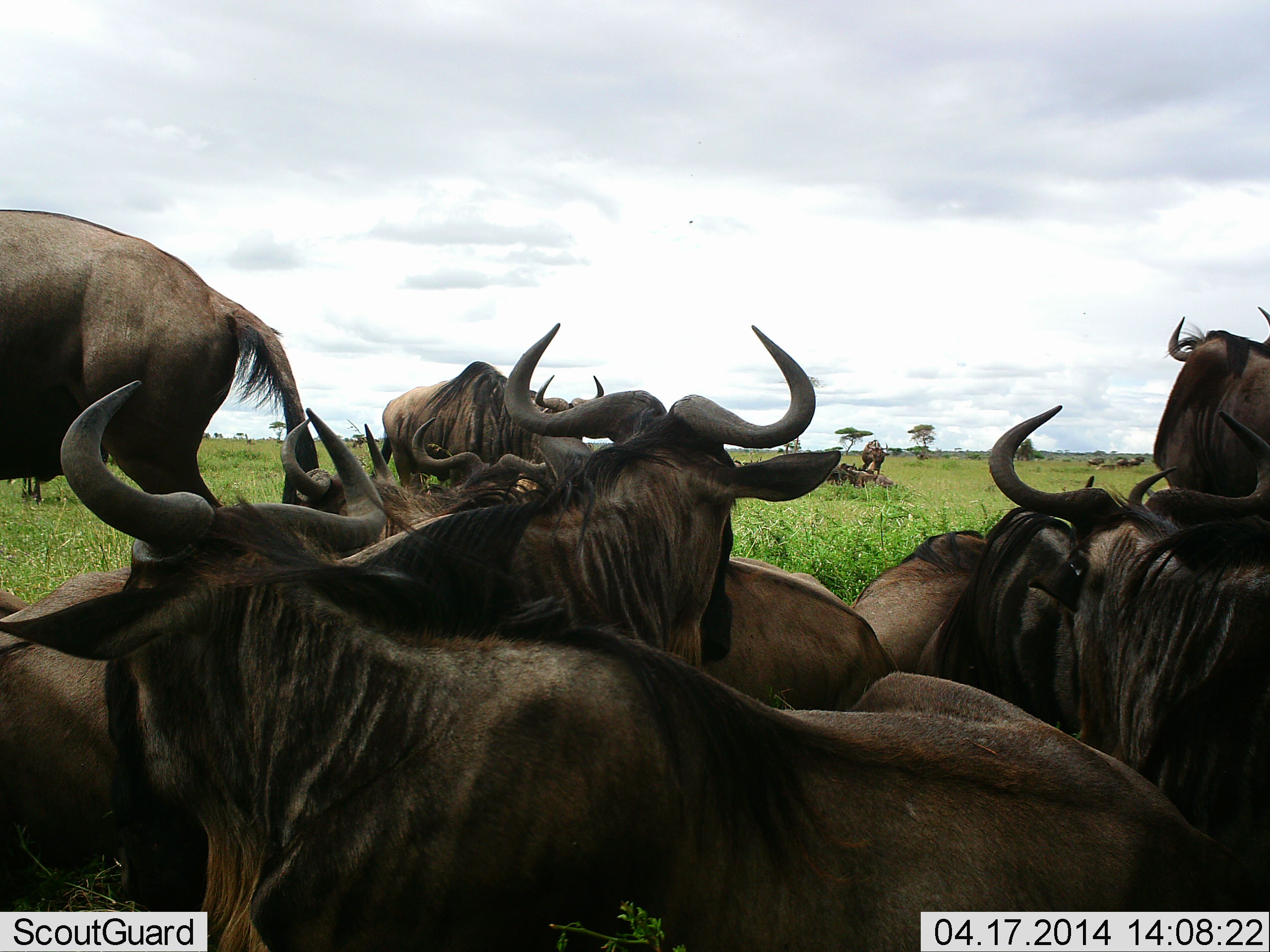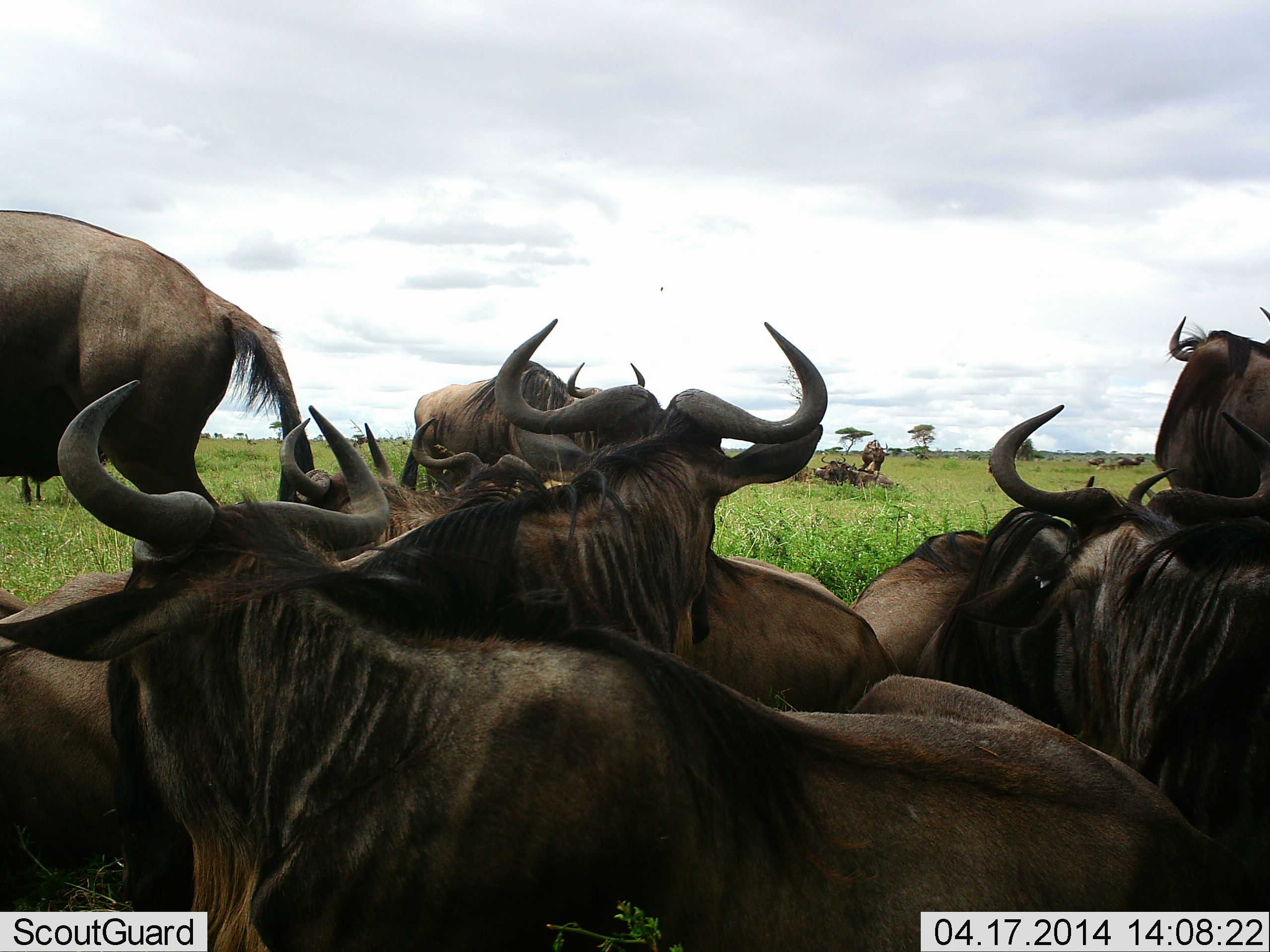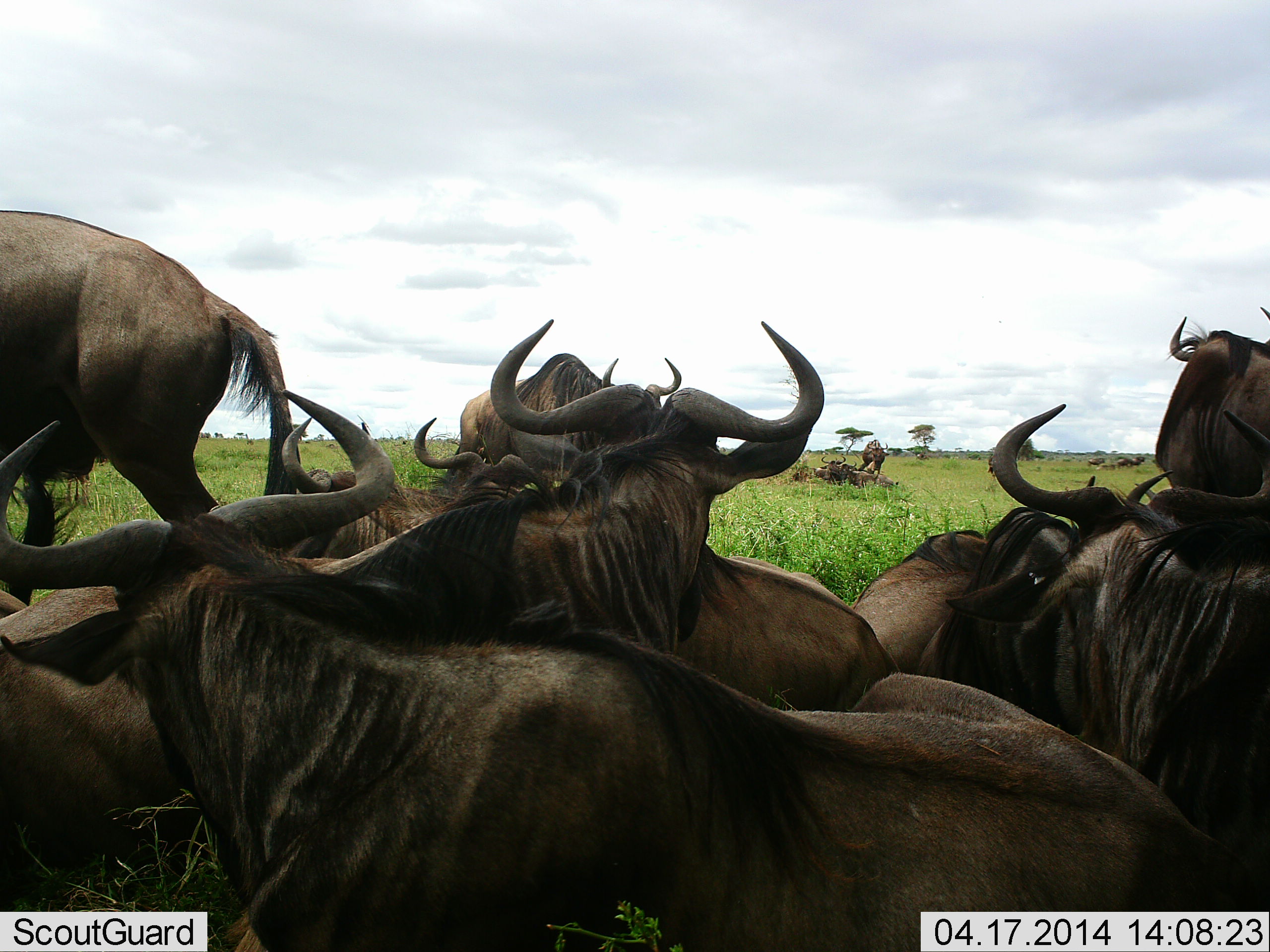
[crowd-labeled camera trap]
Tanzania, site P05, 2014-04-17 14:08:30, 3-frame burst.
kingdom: Animalia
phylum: Chordata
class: Mammalia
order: Artiodactyla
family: Bovidae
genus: Connochaetes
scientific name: Connochaetes taurinus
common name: blue wildebeest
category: wildebeest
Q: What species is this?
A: Wildebeest (blue wildebeest) (Connochaetes taurinus).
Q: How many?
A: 11-50.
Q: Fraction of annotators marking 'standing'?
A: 70%.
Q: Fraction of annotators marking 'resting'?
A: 100%.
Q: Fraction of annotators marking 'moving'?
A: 20%.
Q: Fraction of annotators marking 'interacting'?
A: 0%.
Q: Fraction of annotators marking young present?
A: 10%.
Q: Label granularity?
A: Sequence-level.